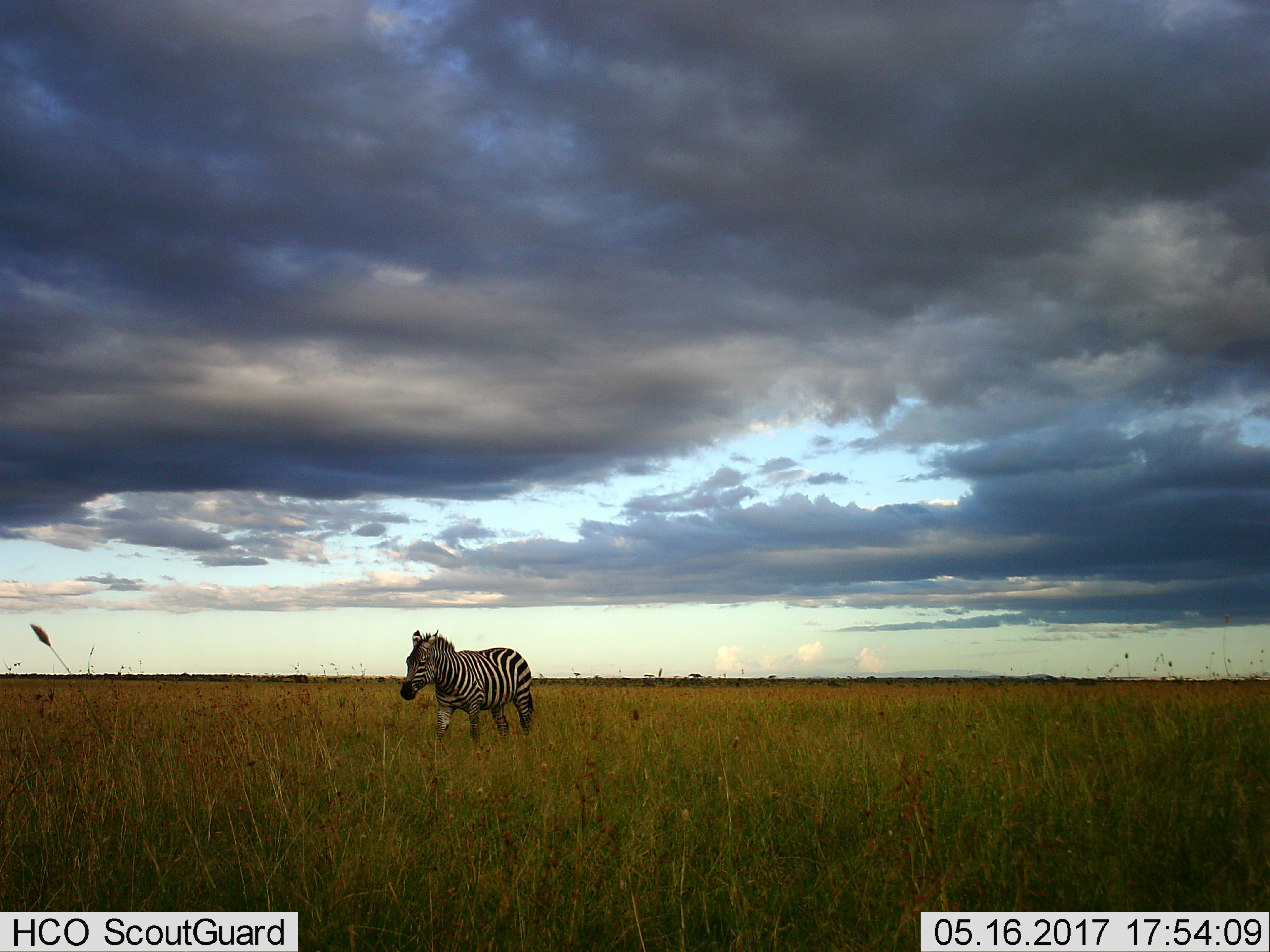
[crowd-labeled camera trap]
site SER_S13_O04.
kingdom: Animalia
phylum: Chordata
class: Mammalia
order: Perissodactyla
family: Equidae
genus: Equus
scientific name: Equus quagga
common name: plains zebra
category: zebraplains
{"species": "zebraplains (plains zebra) (Equus quagga)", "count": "1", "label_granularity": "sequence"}